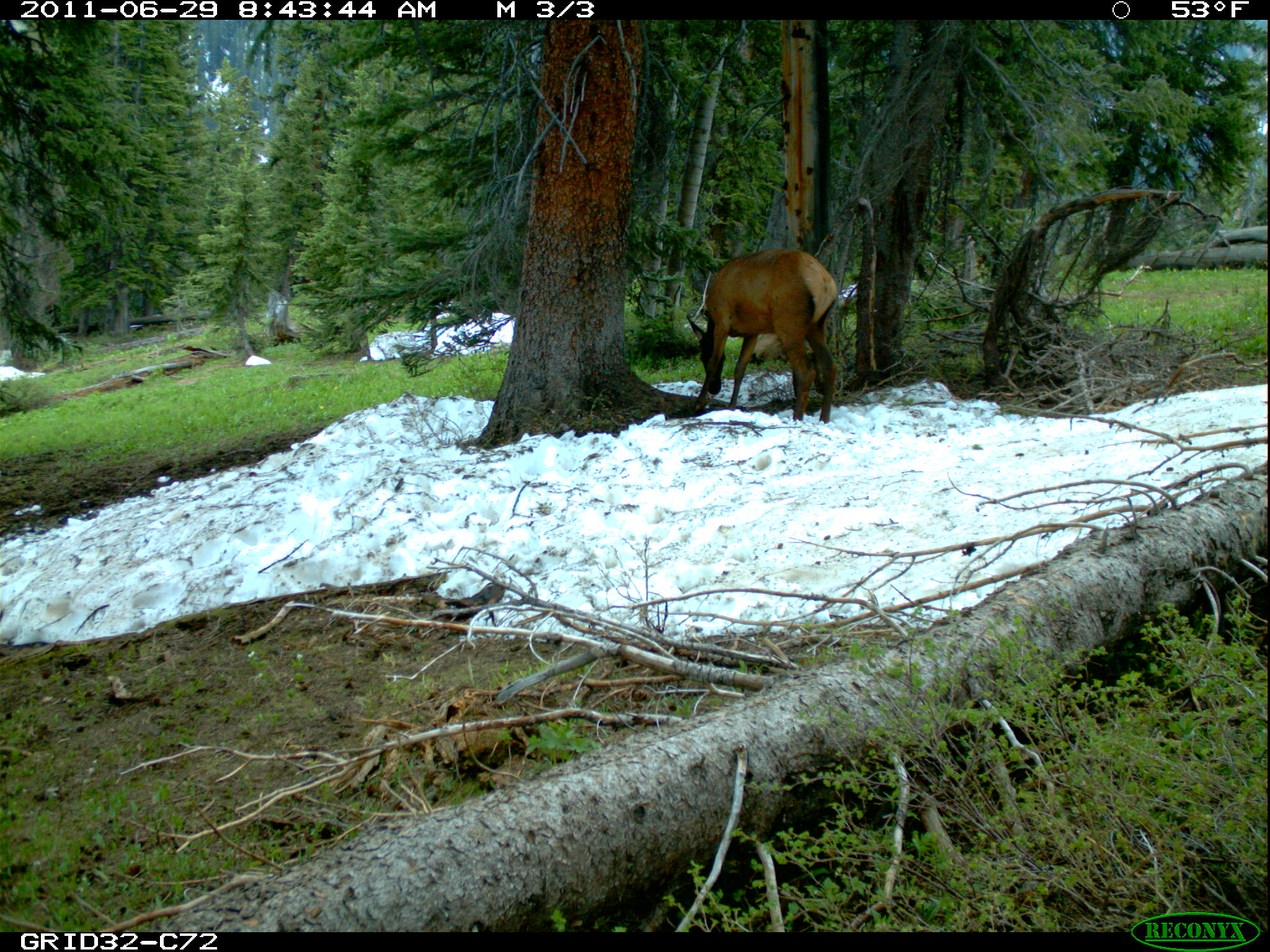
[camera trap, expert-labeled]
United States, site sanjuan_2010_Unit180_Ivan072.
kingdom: Animalia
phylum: Chordata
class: Mammalia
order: Artiodactyla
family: Cervidae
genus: Cervus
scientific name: Cervus elaphus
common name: red deer